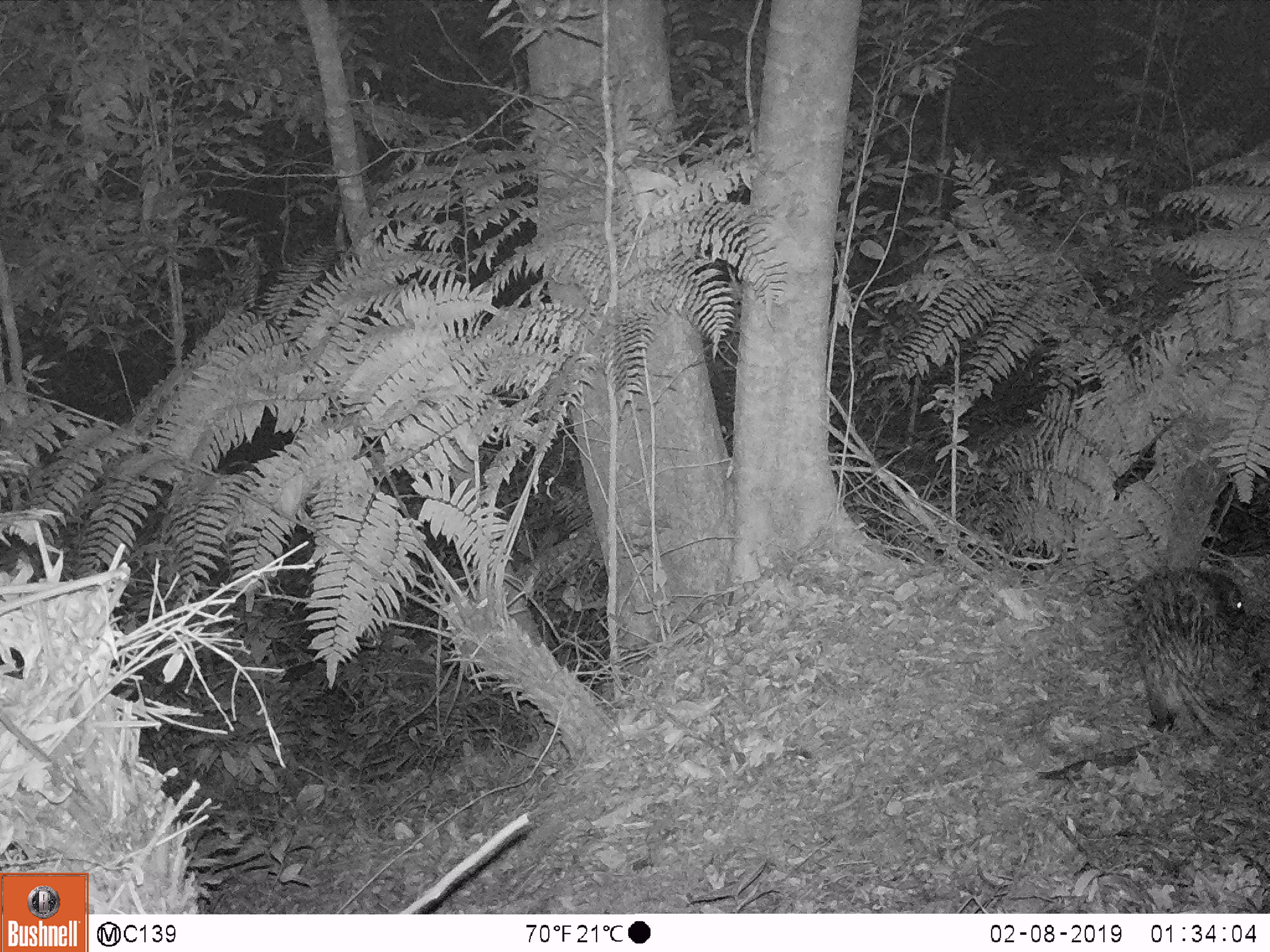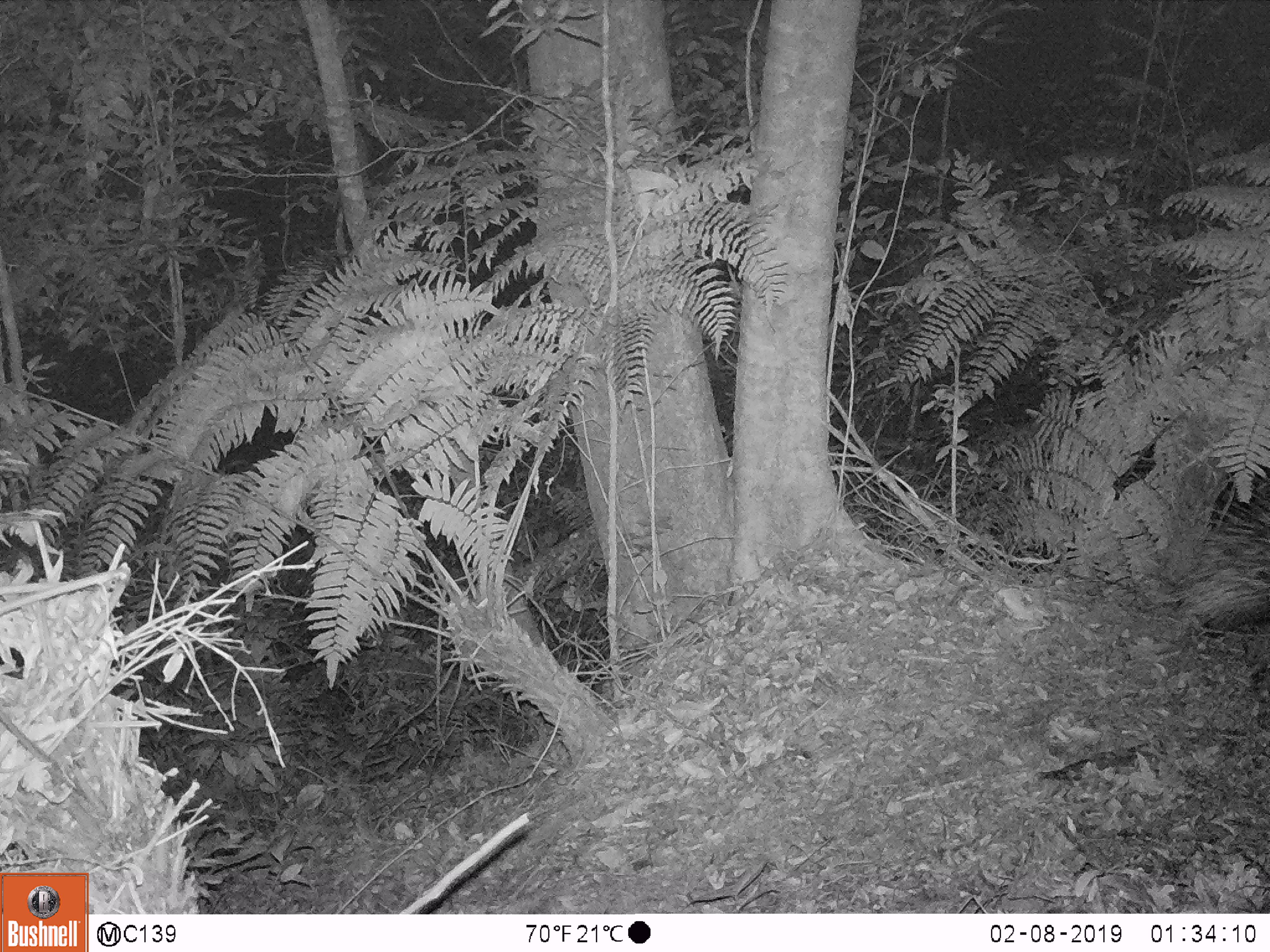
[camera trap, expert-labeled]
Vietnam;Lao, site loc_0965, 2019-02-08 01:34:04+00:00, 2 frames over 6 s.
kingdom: Animalia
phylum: Chordata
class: Mammalia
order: Rodentia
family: Hystricidae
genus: Hystrix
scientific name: Hystrix brachyura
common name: malayan porcupine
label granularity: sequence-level